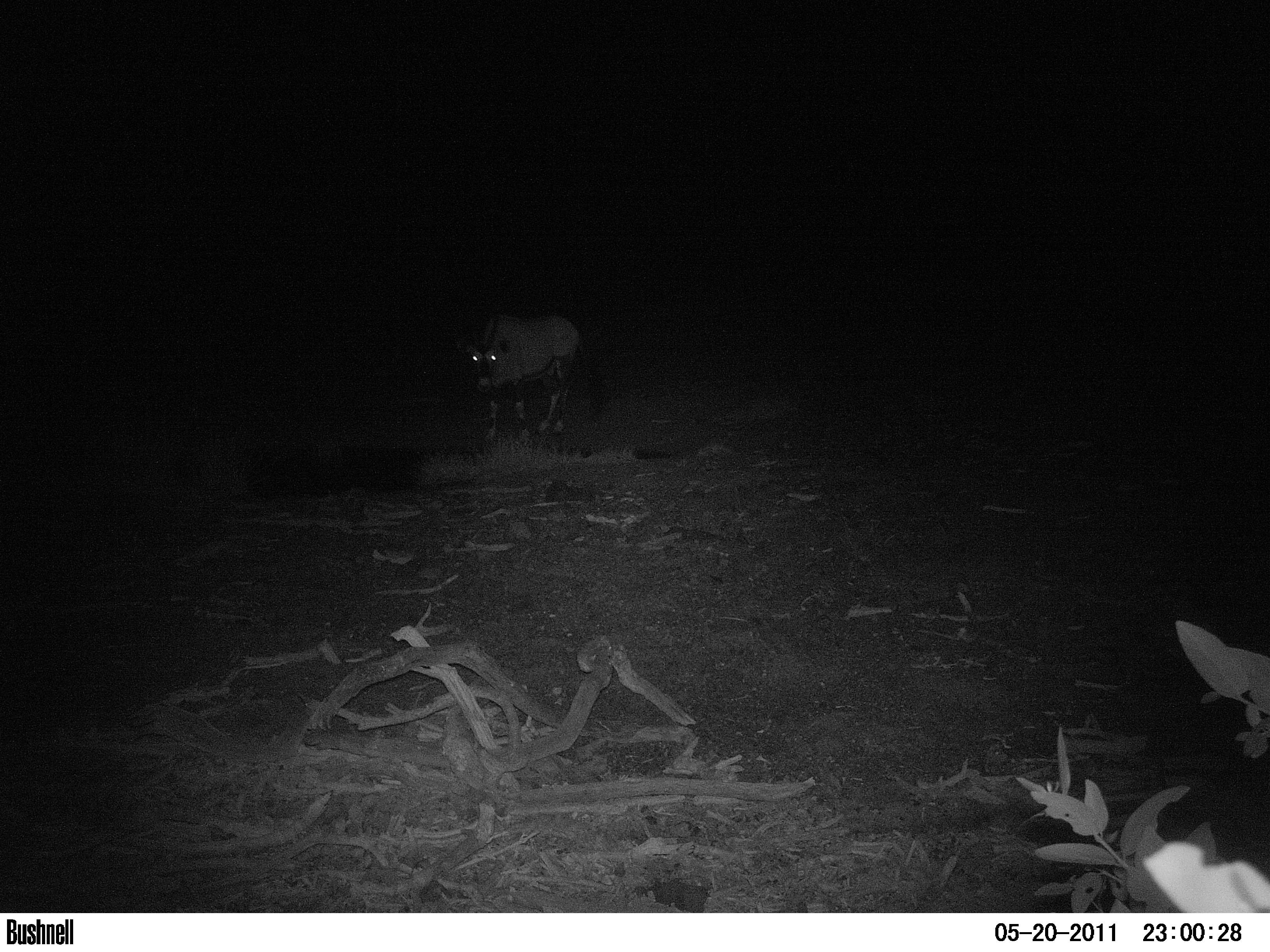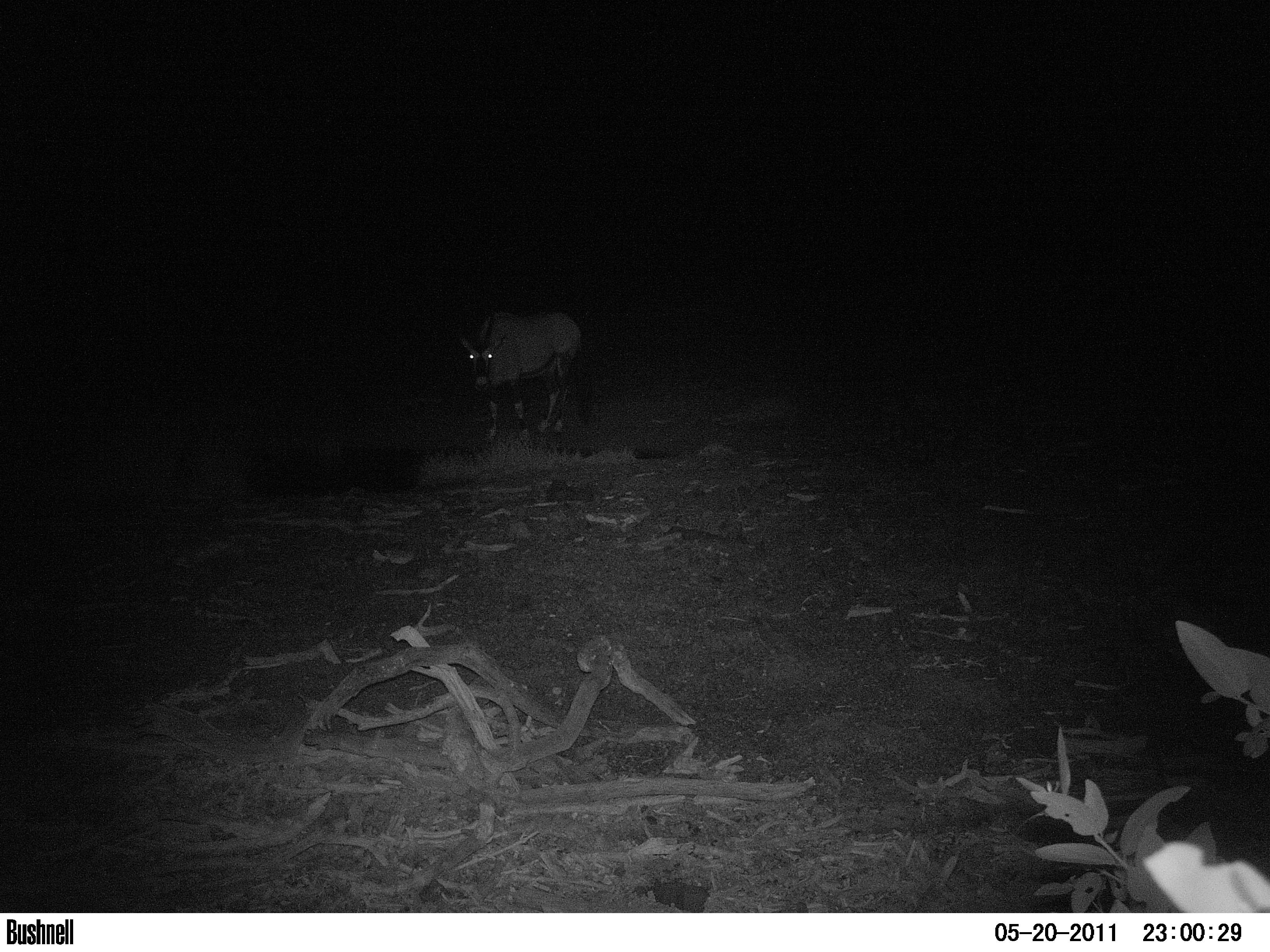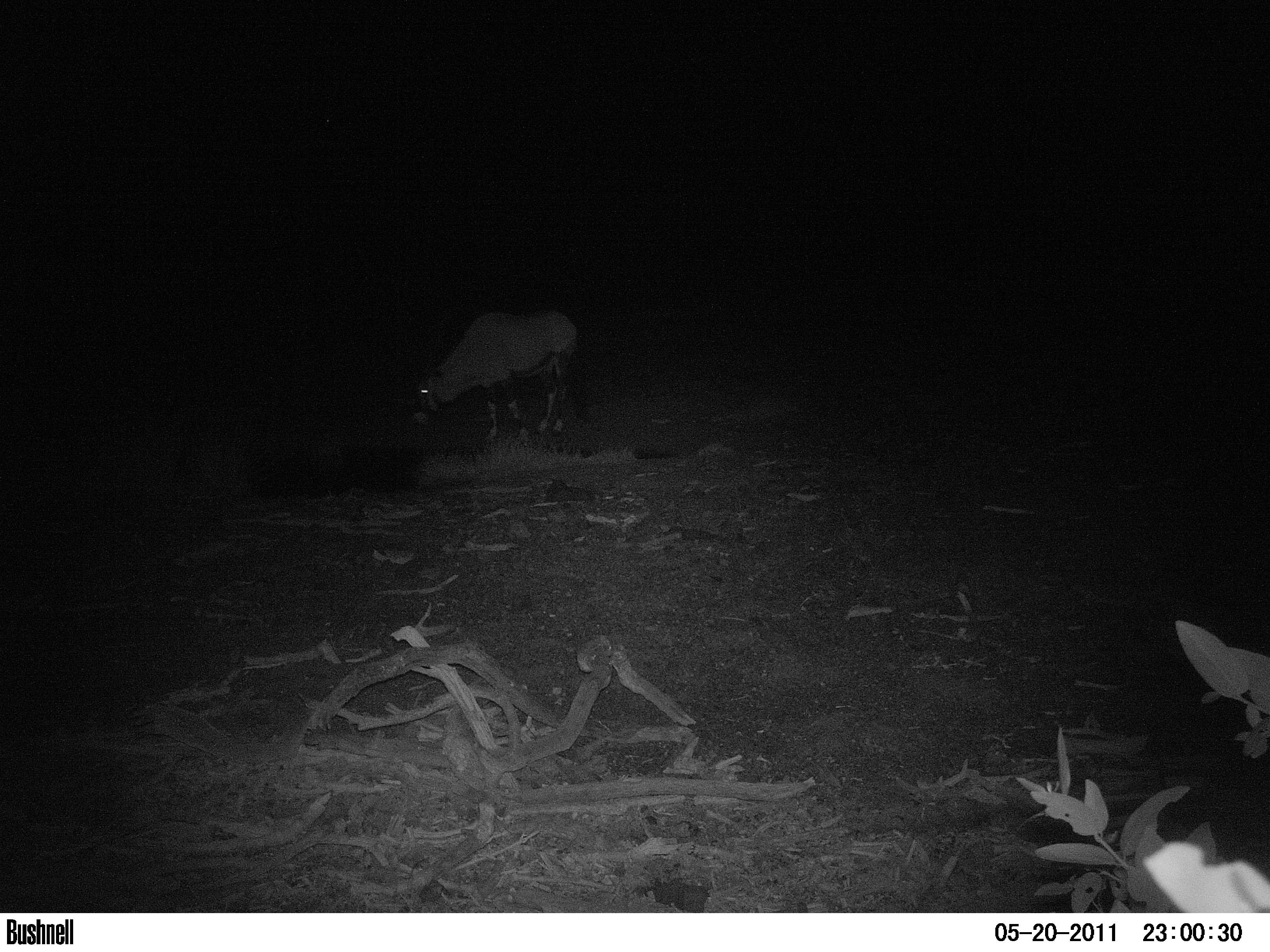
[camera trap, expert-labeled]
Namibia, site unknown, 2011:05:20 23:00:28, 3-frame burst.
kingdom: Animalia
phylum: Chordata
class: Mammalia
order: Artiodactyla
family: Bovidae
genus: Oryx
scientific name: Oryx gazella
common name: gemsbok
Oryx gazella (gemsbok).